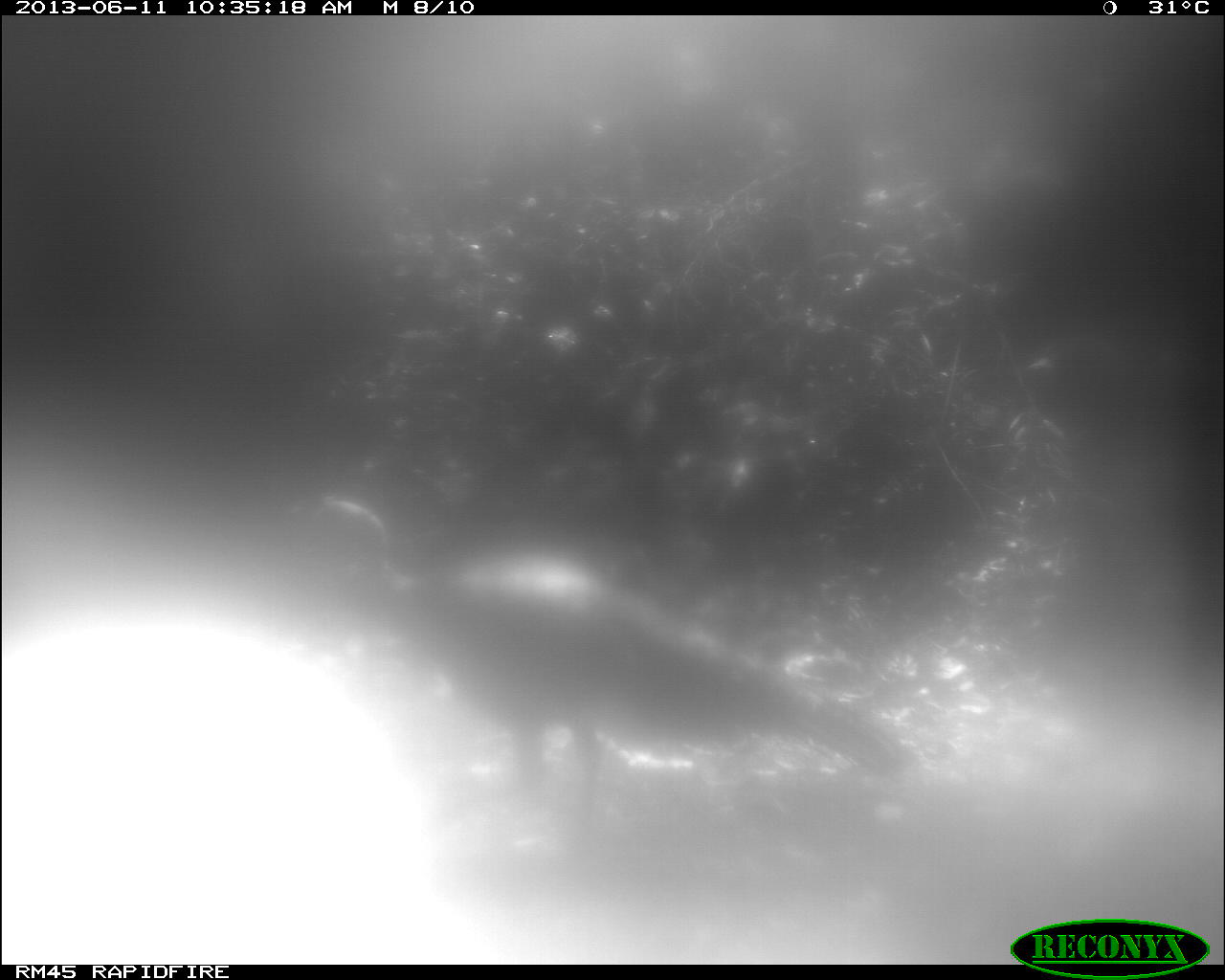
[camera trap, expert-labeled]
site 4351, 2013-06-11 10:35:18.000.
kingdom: Animalia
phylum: Chordata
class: Aves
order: Galliformes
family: Phasianidae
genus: Meleagris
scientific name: Meleagris ocellata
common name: ocellated turkey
Meleagris ocellata (ocellated turkey), count 1.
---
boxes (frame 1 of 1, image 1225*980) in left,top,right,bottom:
meleagris ocellata: 308,495,921,818